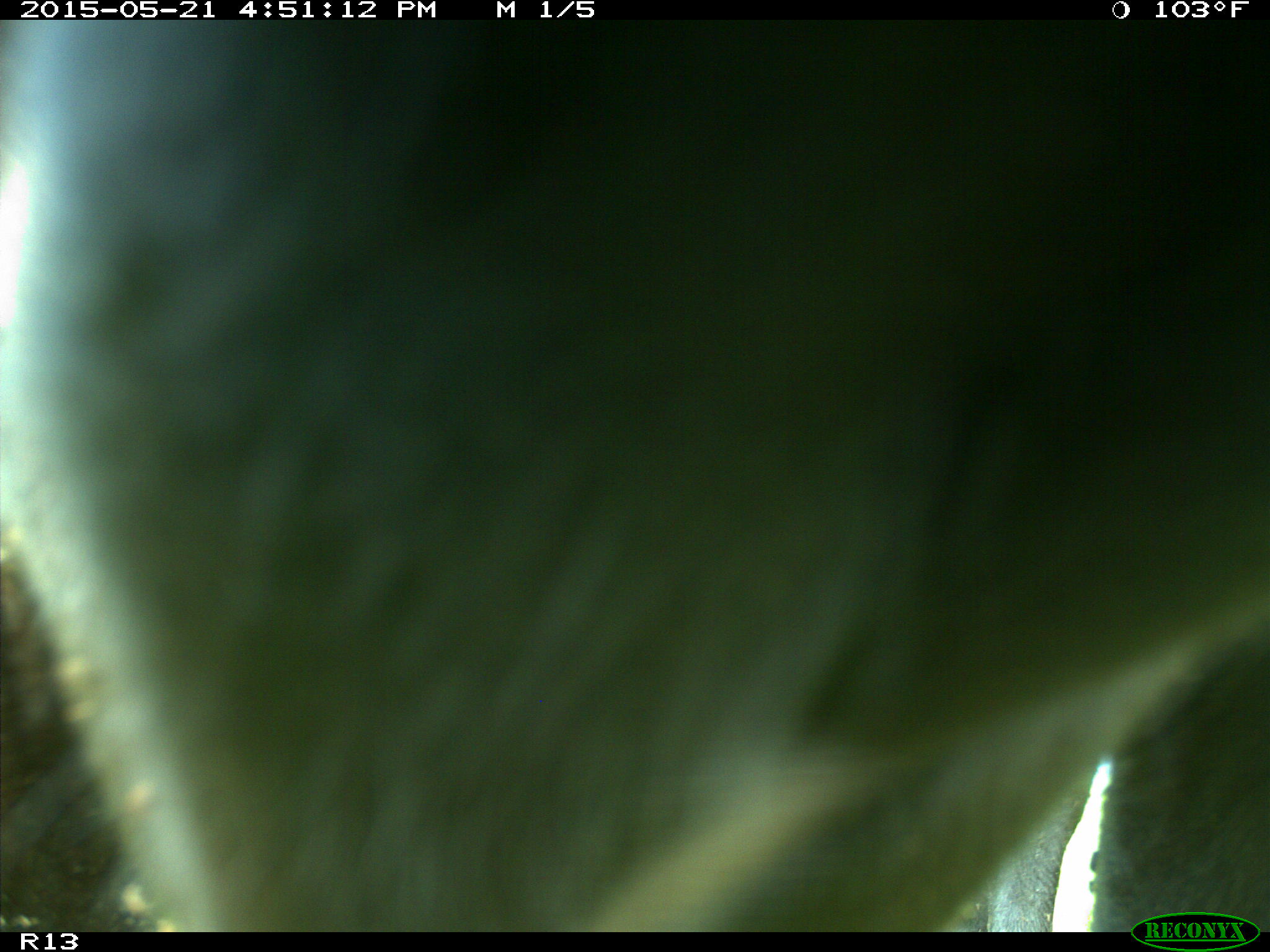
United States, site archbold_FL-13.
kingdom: Animalia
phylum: Chordata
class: Mammalia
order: Artiodactyla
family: Bovidae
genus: Bos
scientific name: Bos taurus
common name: domestic cow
Bos taurus (domestic cow).